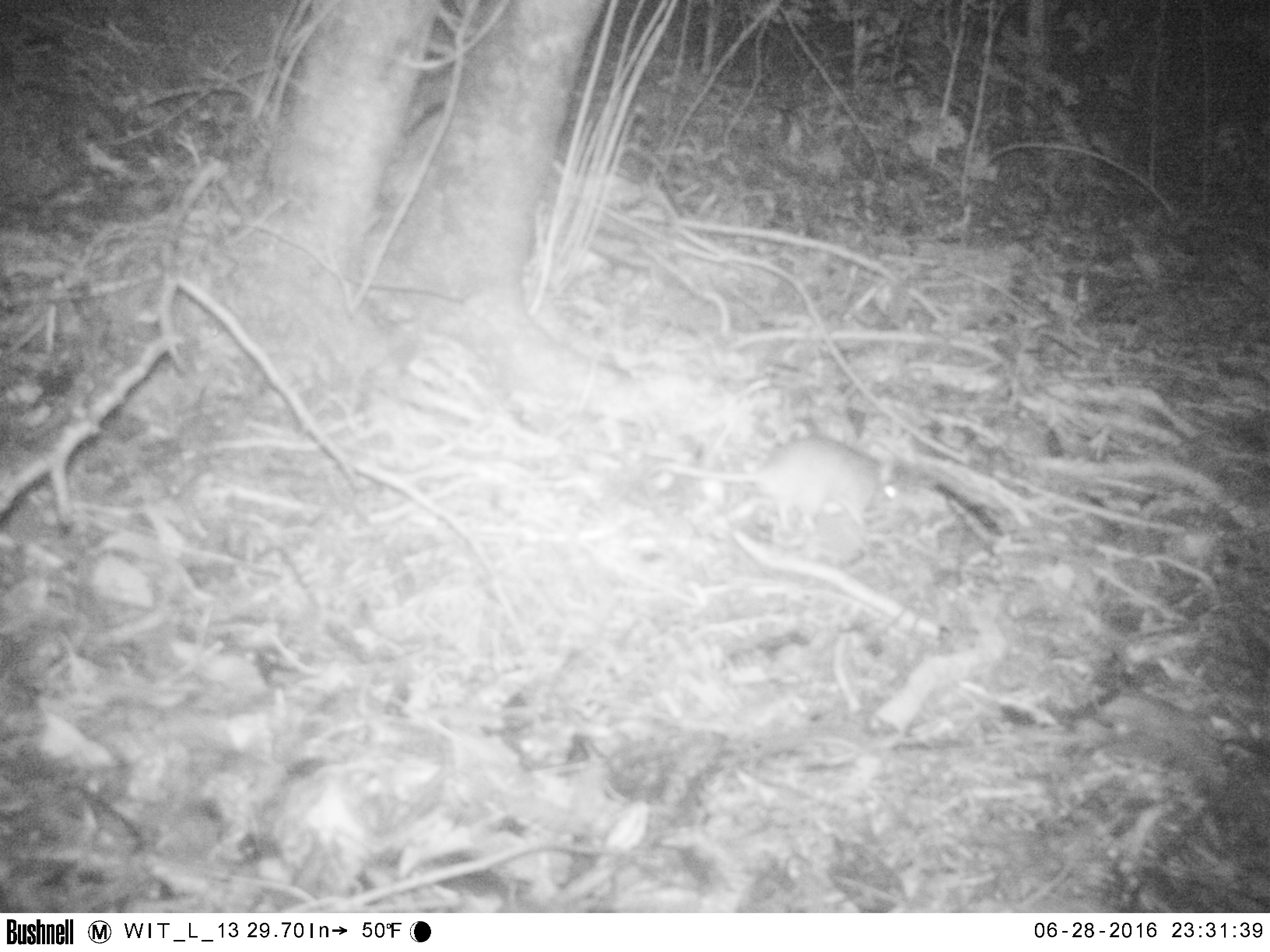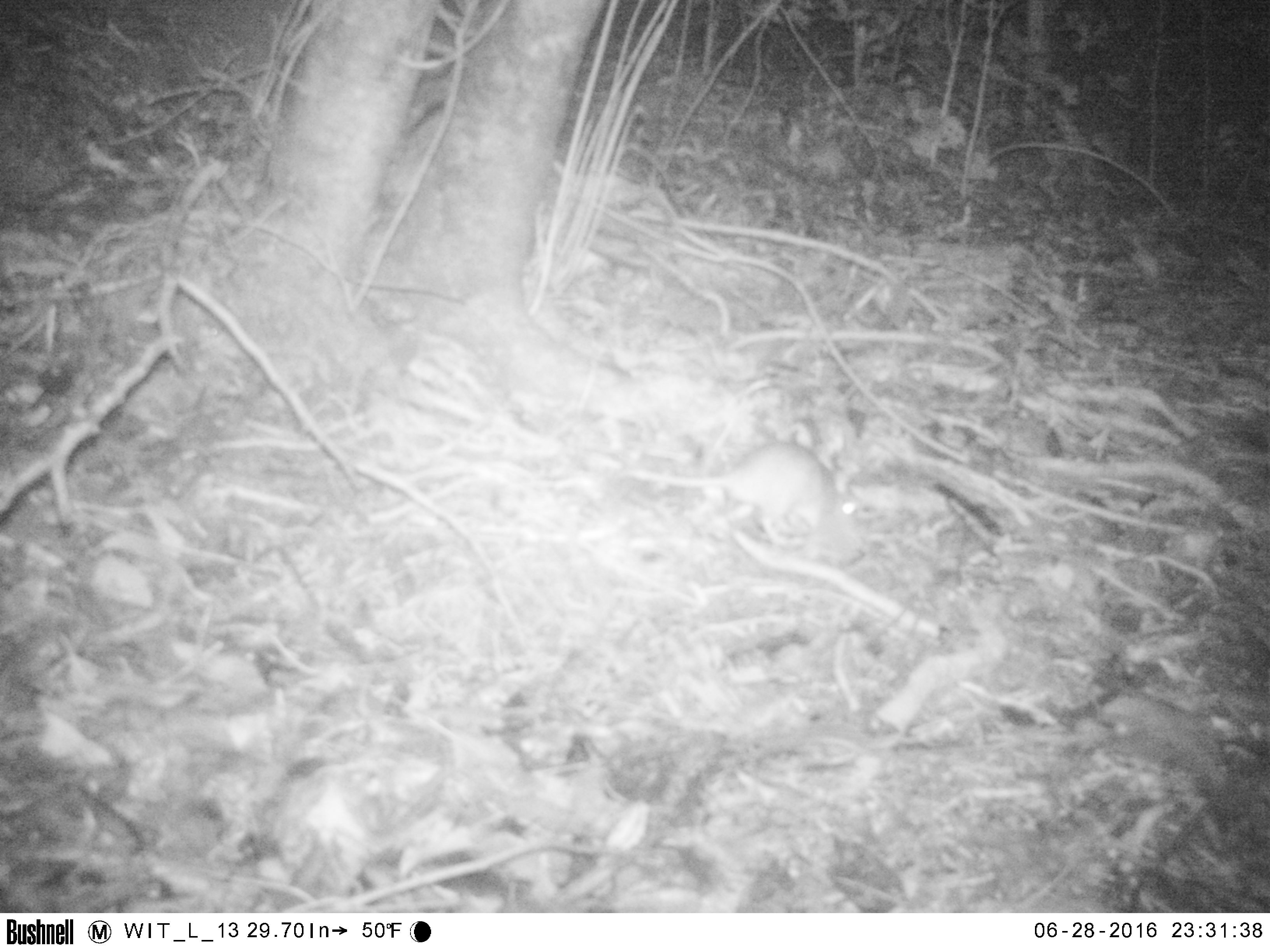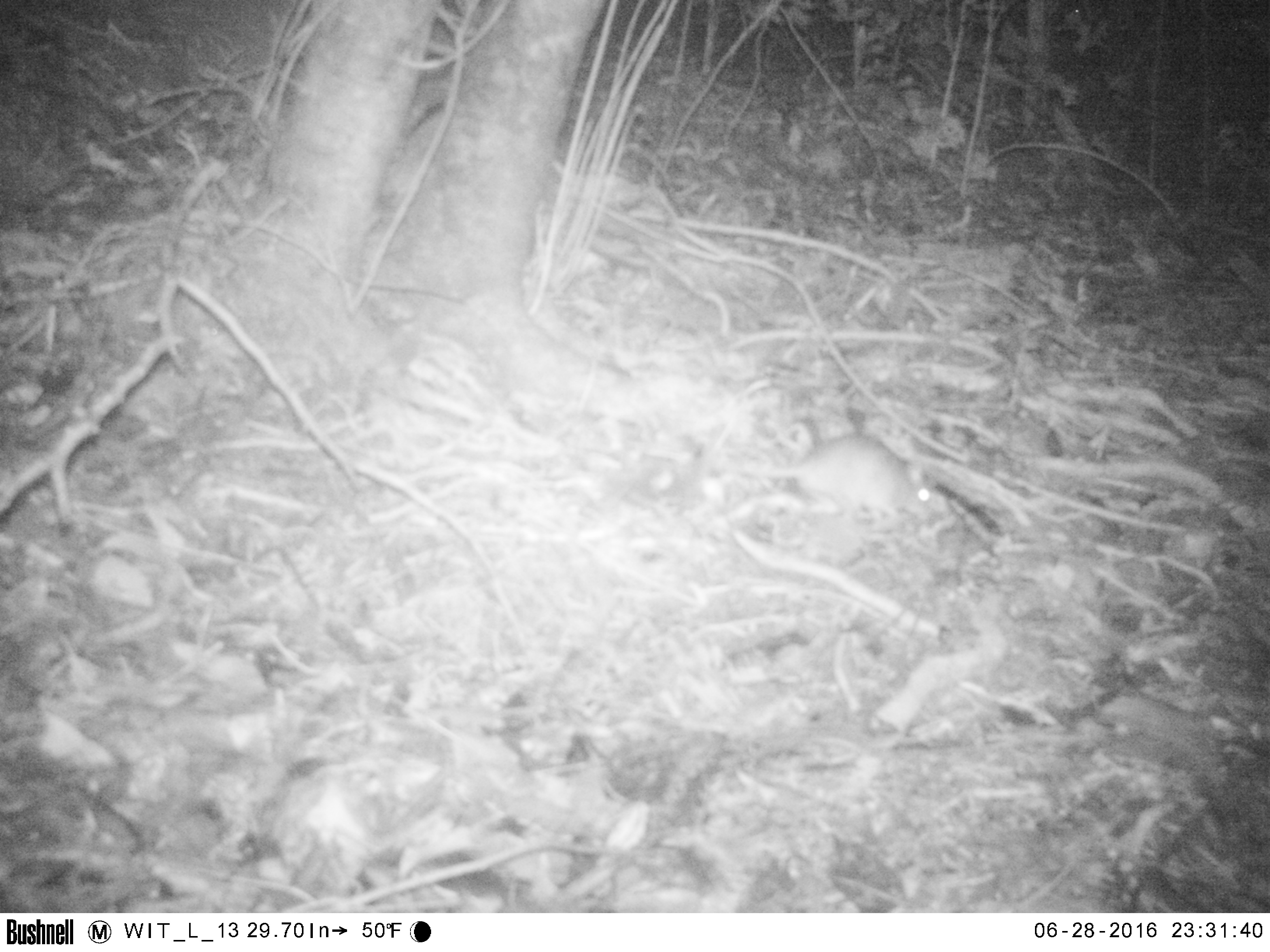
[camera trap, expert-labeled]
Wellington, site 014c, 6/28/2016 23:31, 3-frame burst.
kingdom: Animalia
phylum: Chordata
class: Mammalia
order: Rodentia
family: Muridae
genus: Rattus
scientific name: Rattus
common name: rat